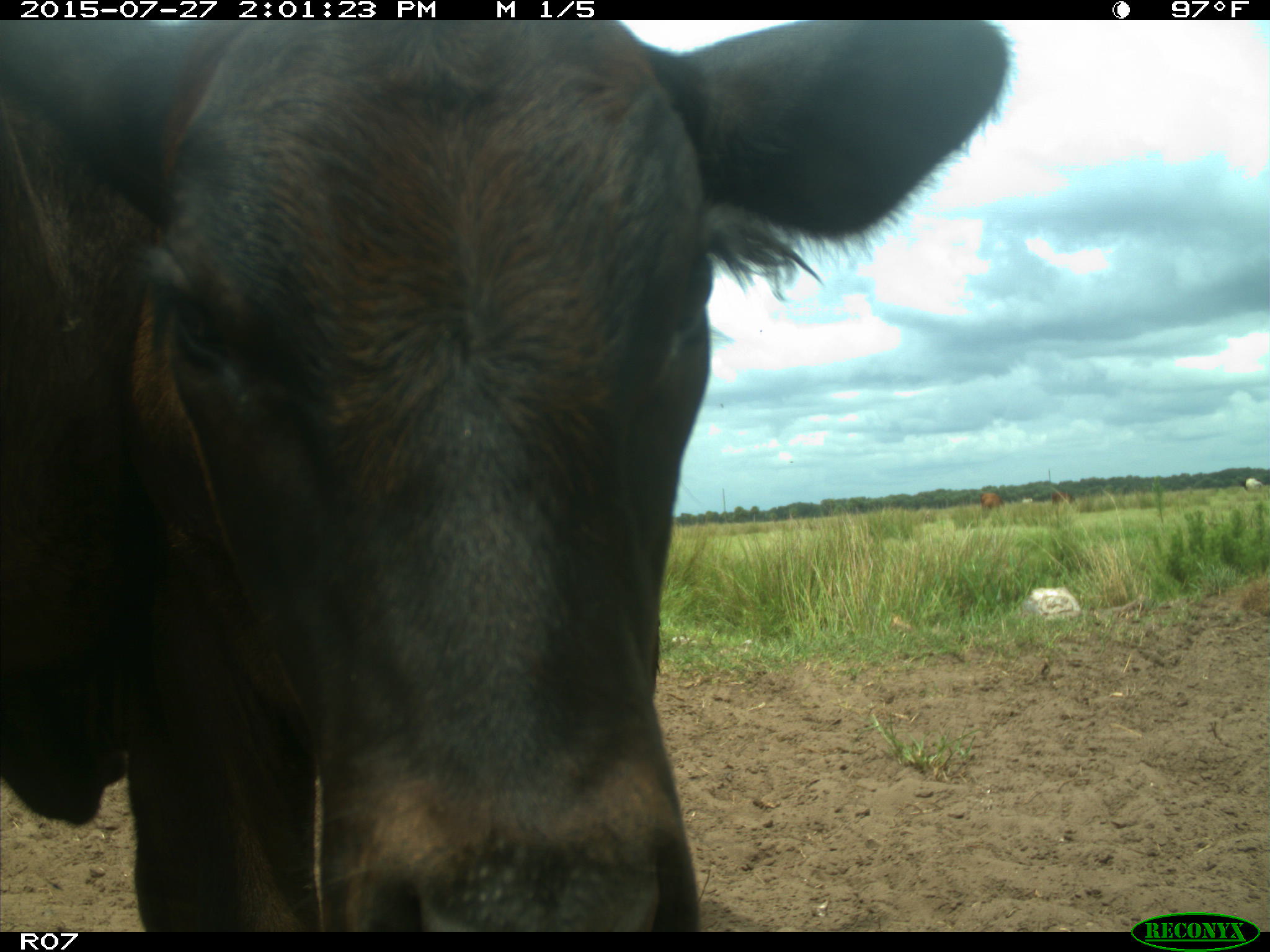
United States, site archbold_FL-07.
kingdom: Animalia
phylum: Chordata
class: Mammalia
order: Artiodactyla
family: Bovidae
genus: Bos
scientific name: Bos taurus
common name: domestic cow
Bos taurus (domestic cow).